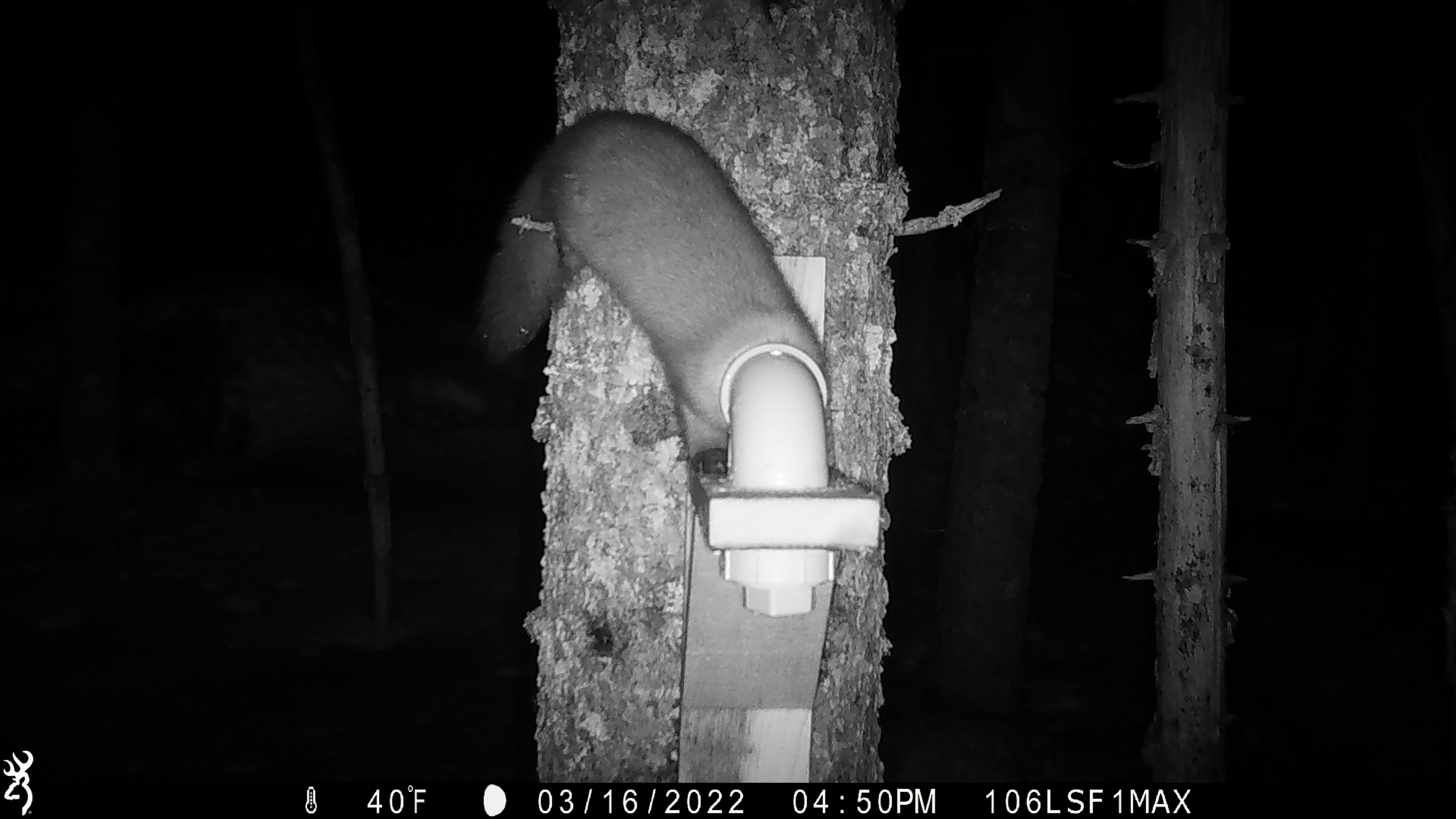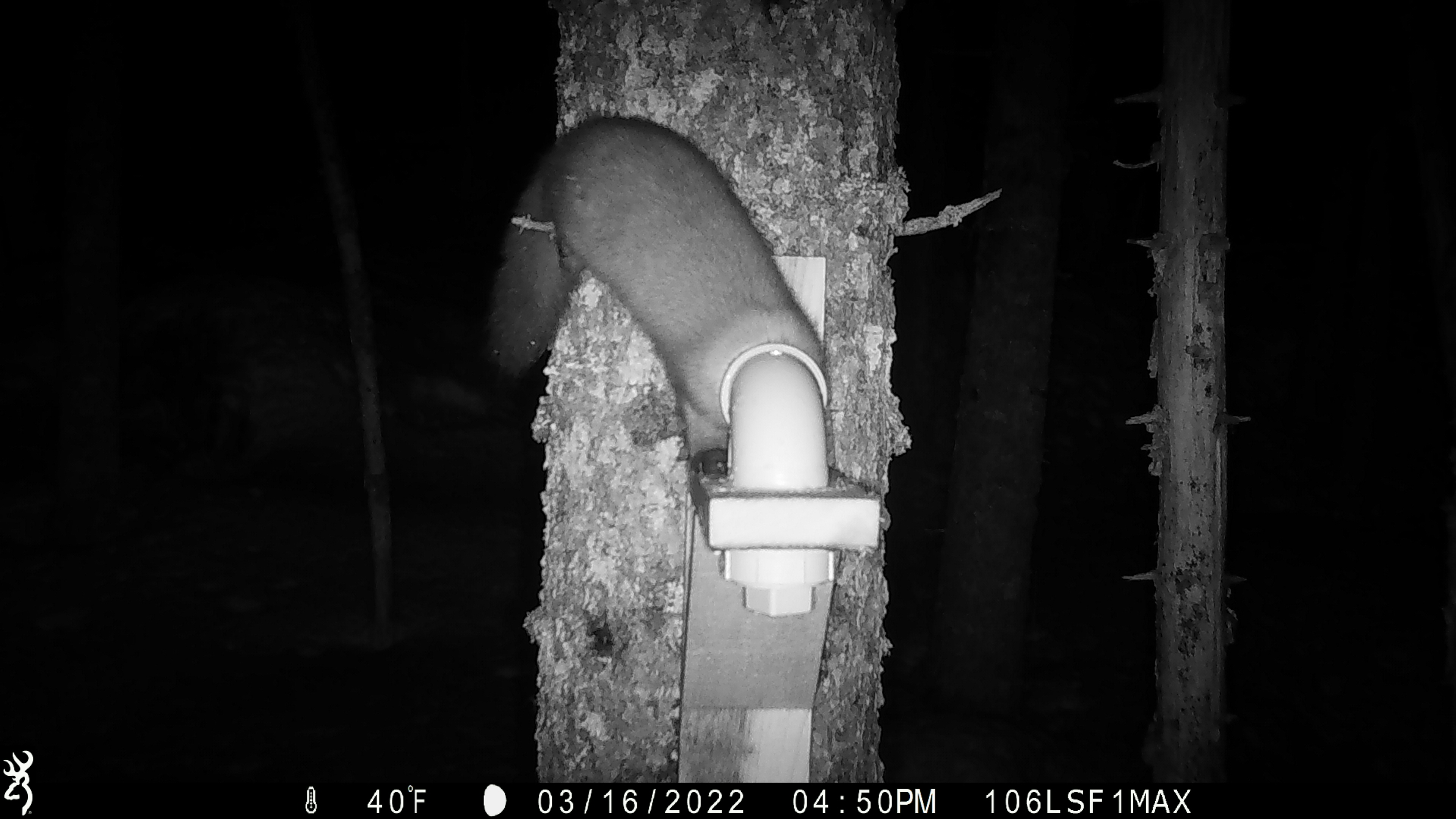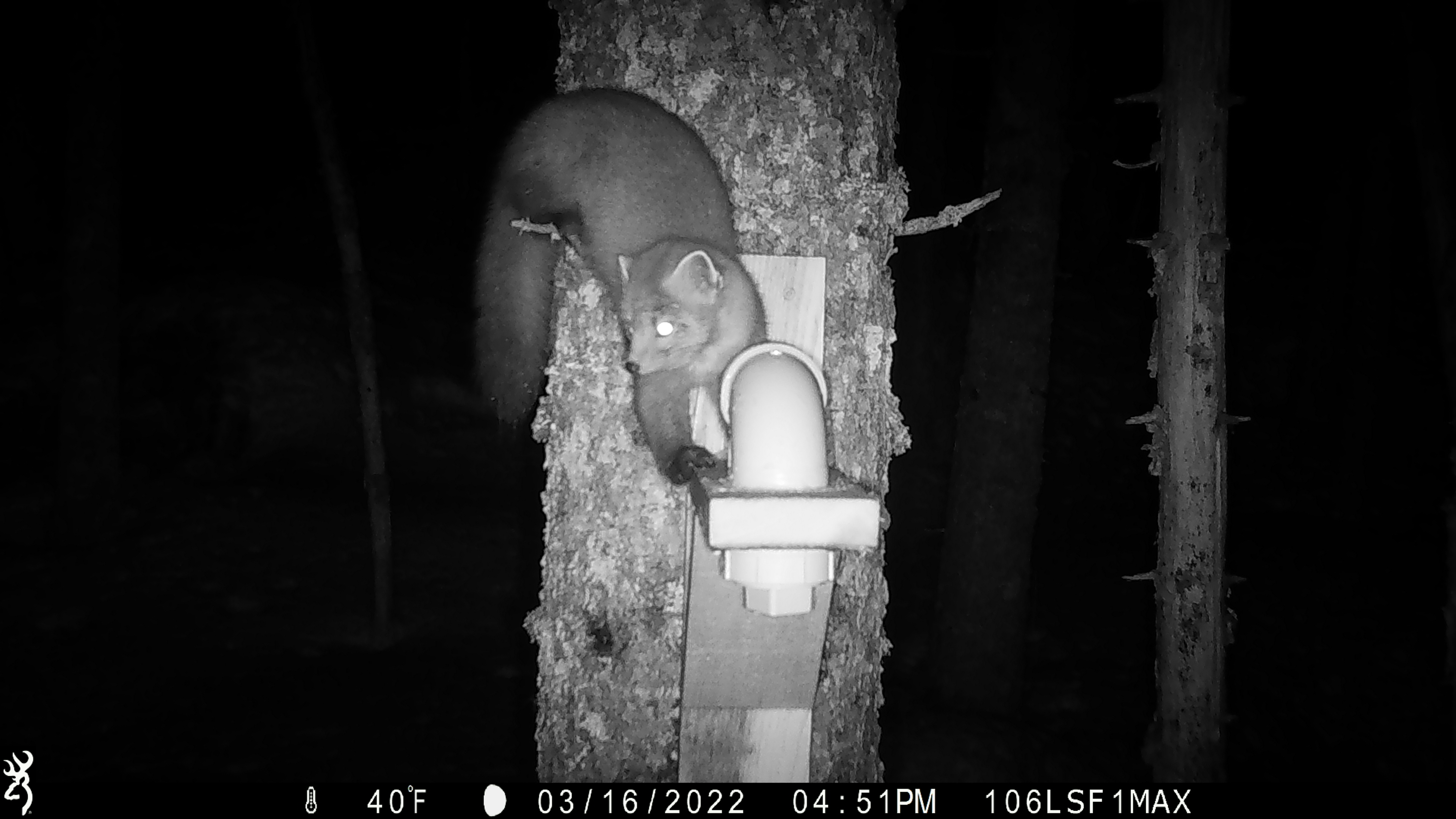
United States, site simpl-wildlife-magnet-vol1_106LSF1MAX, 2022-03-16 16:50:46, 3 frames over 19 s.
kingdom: Animalia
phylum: Chordata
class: Mammalia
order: Carnivora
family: Mustelidae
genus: Martes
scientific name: Martes americana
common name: american marten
American marten (Martes americana).